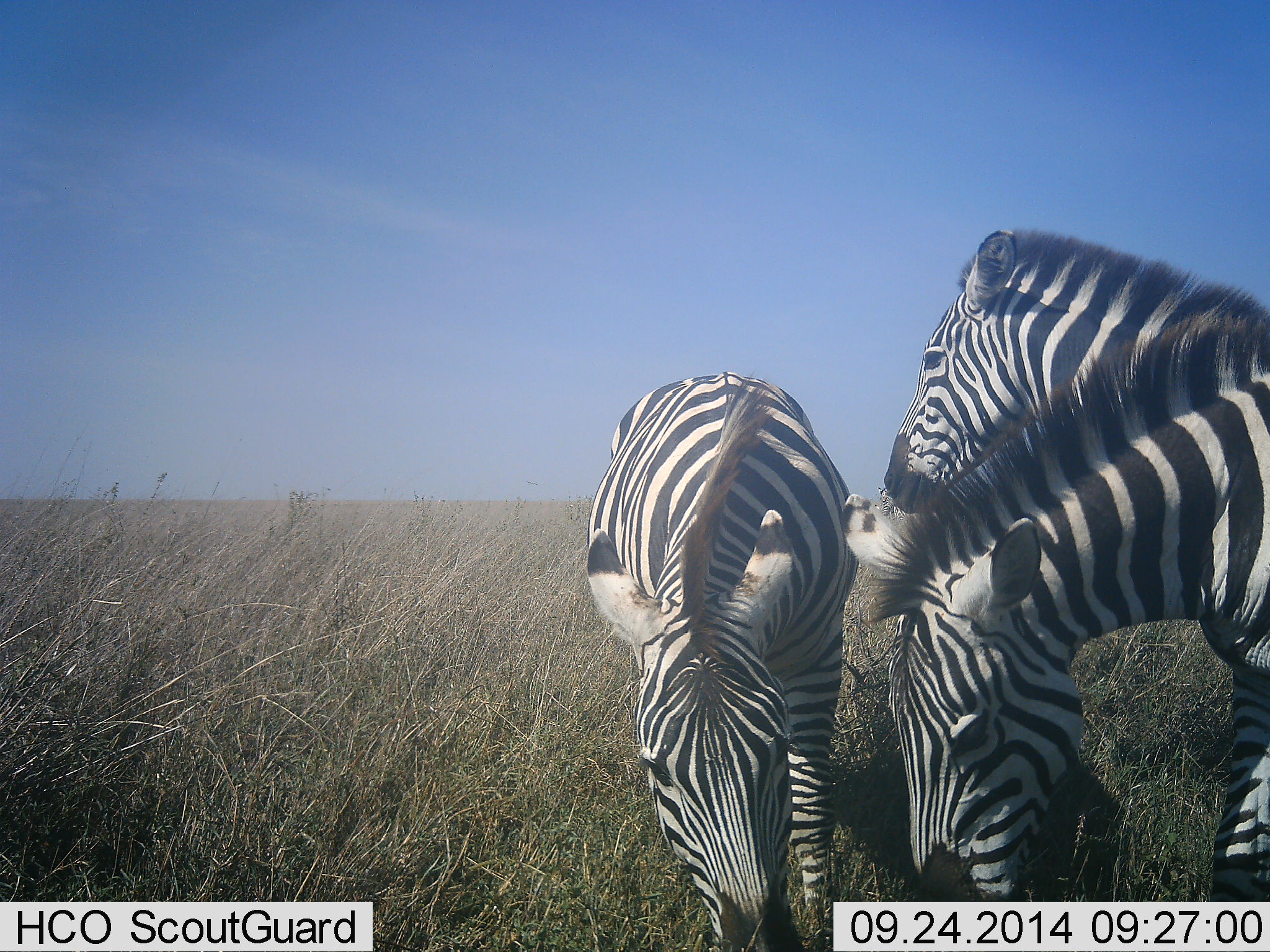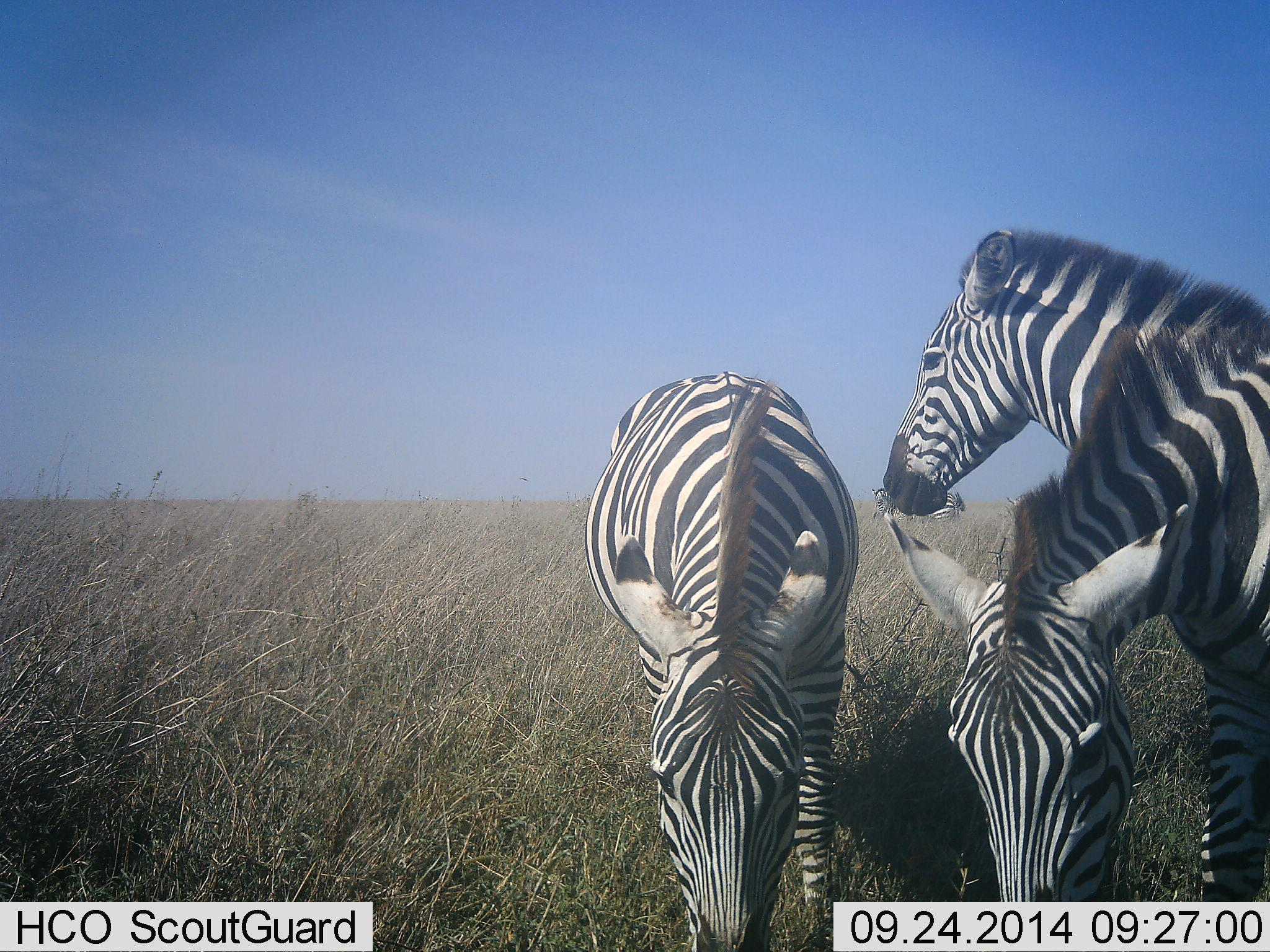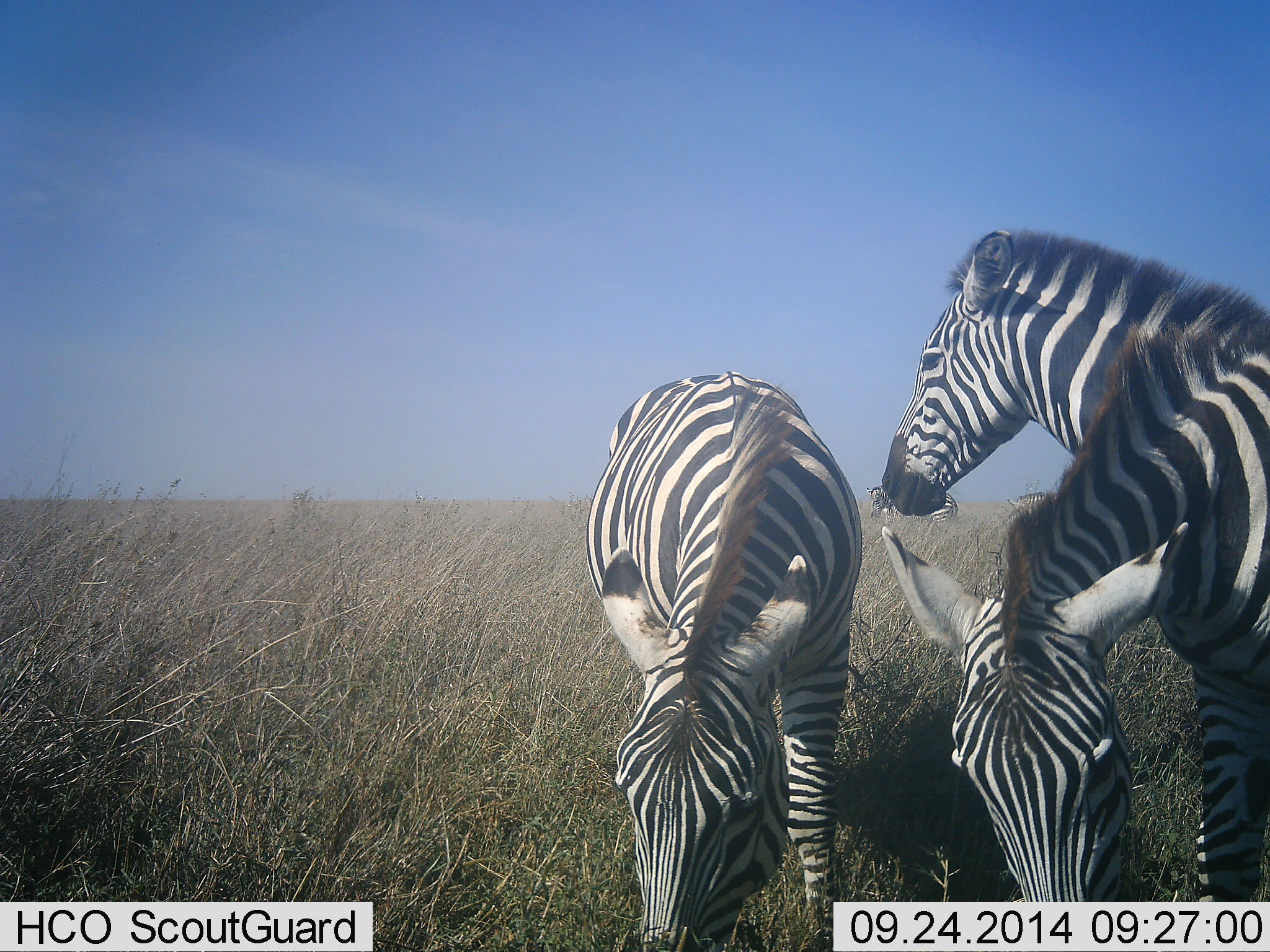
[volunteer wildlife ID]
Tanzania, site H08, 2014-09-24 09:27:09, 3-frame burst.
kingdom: Animalia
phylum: Chordata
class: Mammalia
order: Perissodactyla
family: Equidae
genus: Equus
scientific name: Equus quagga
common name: plains zebra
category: zebra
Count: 3.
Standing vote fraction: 60%.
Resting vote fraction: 10%.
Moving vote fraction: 10%.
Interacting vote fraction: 0%.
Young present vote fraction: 0%.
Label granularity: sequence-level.